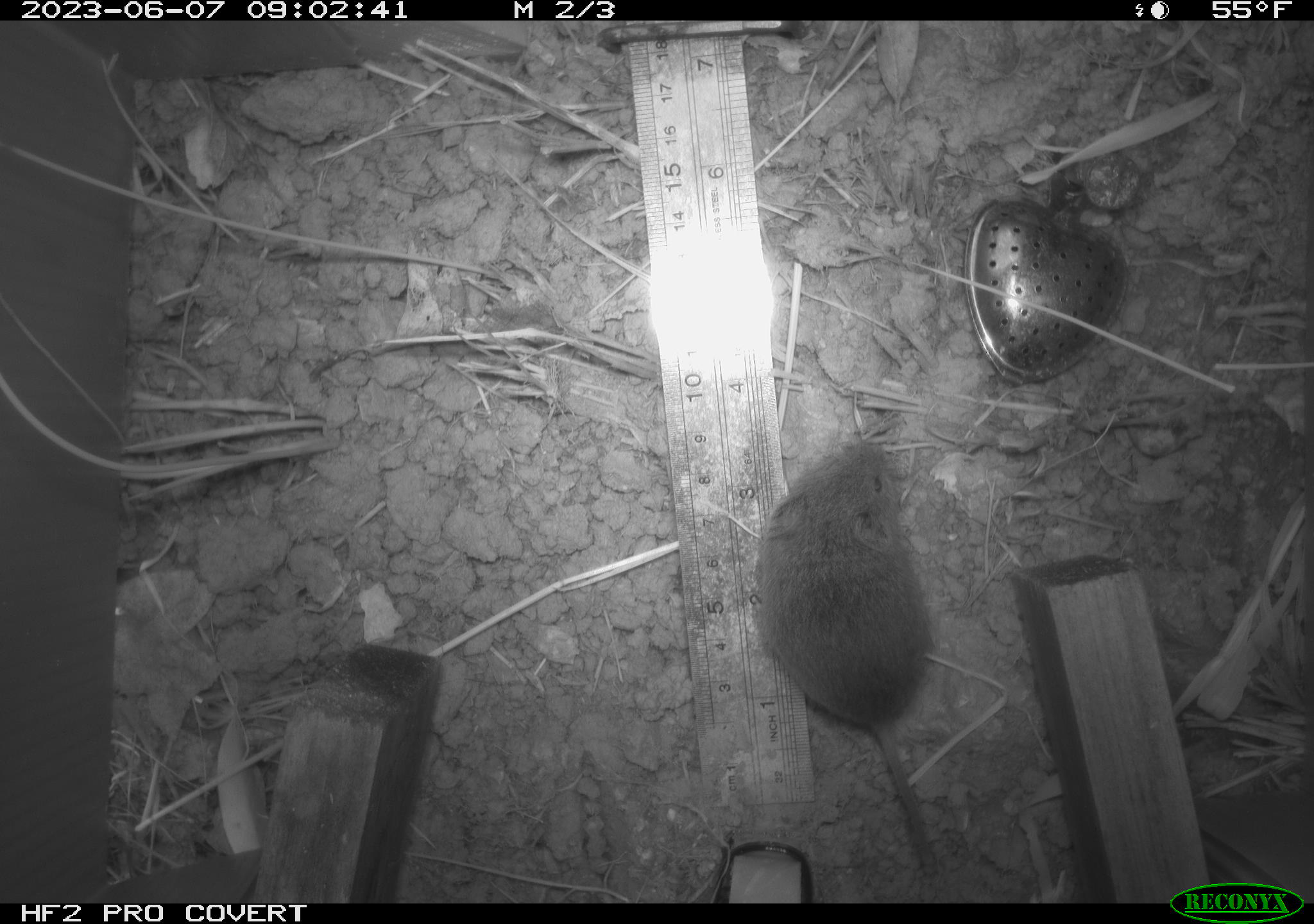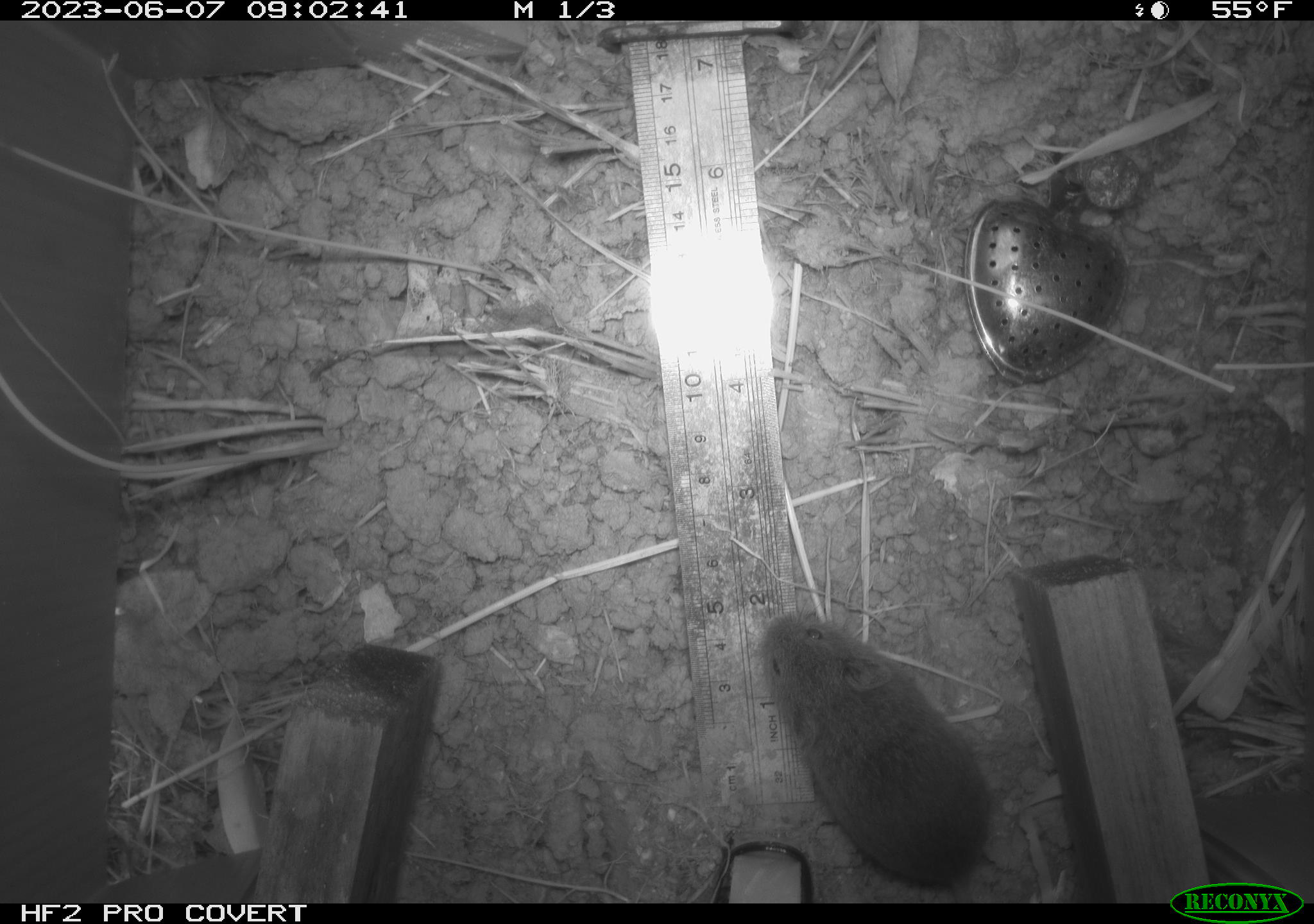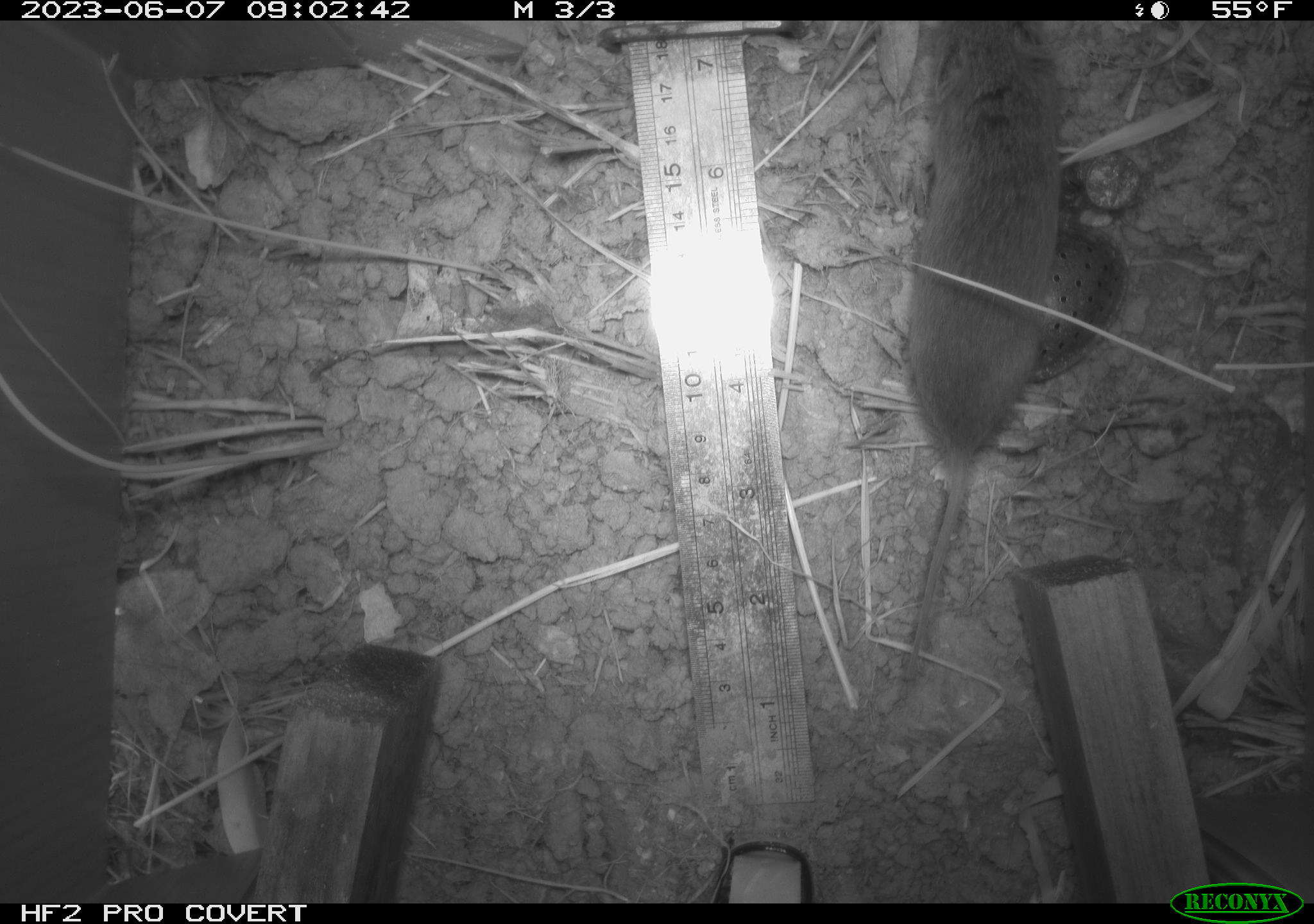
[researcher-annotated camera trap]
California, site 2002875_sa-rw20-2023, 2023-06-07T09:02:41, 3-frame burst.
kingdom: Animalia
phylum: Chordata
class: Mammalia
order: Rodentia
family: Cricetidae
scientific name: Arvicolinae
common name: voles, lemmings, and muskrats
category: arvicolinae subfamily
Arvicolinae subfamily (voles, lemmings, and muskrats) (Arvicolinae).